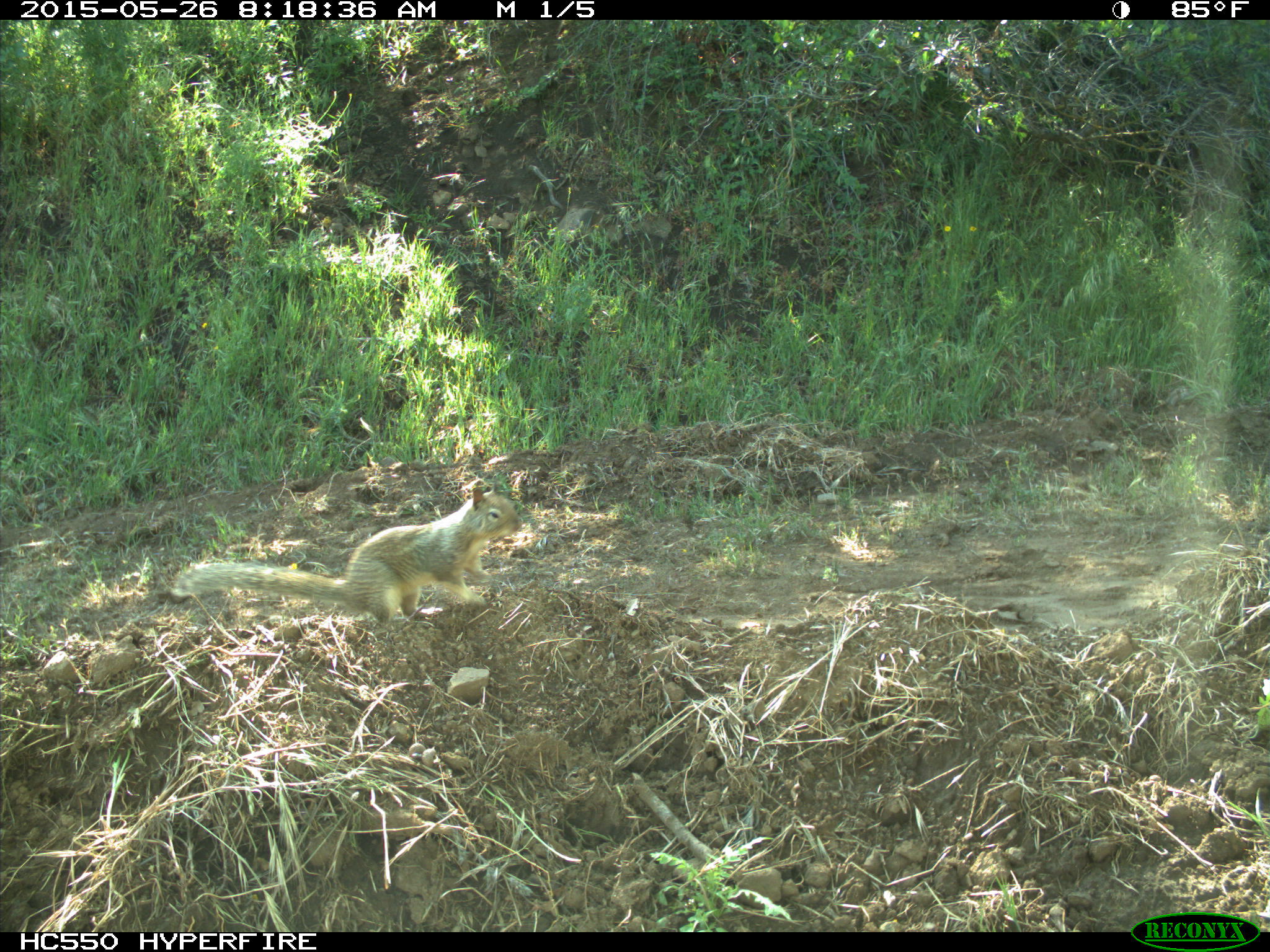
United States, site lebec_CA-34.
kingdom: Animalia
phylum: Chordata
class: Mammalia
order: Rodentia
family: Sciuridae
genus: Otospermophilus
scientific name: Otospermophilus beecheyi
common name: california ground squirrel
Otospermophilus beecheyi (california ground squirrel).